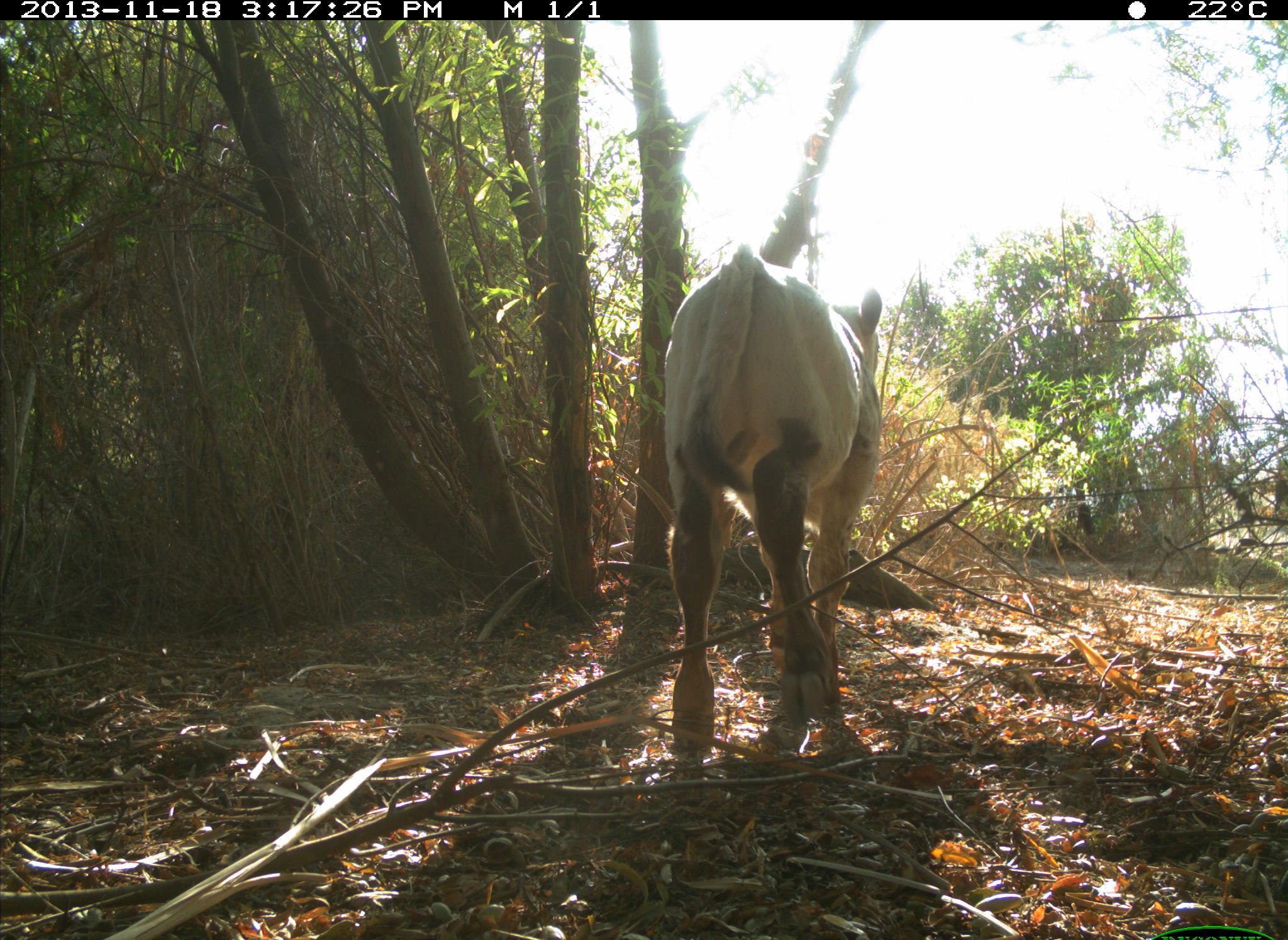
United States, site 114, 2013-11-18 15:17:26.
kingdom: Animalia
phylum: Chordata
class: Mammalia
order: Artiodactyla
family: Bovidae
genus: Bos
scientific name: Bos taurus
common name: cow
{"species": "cow (Bos taurus)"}